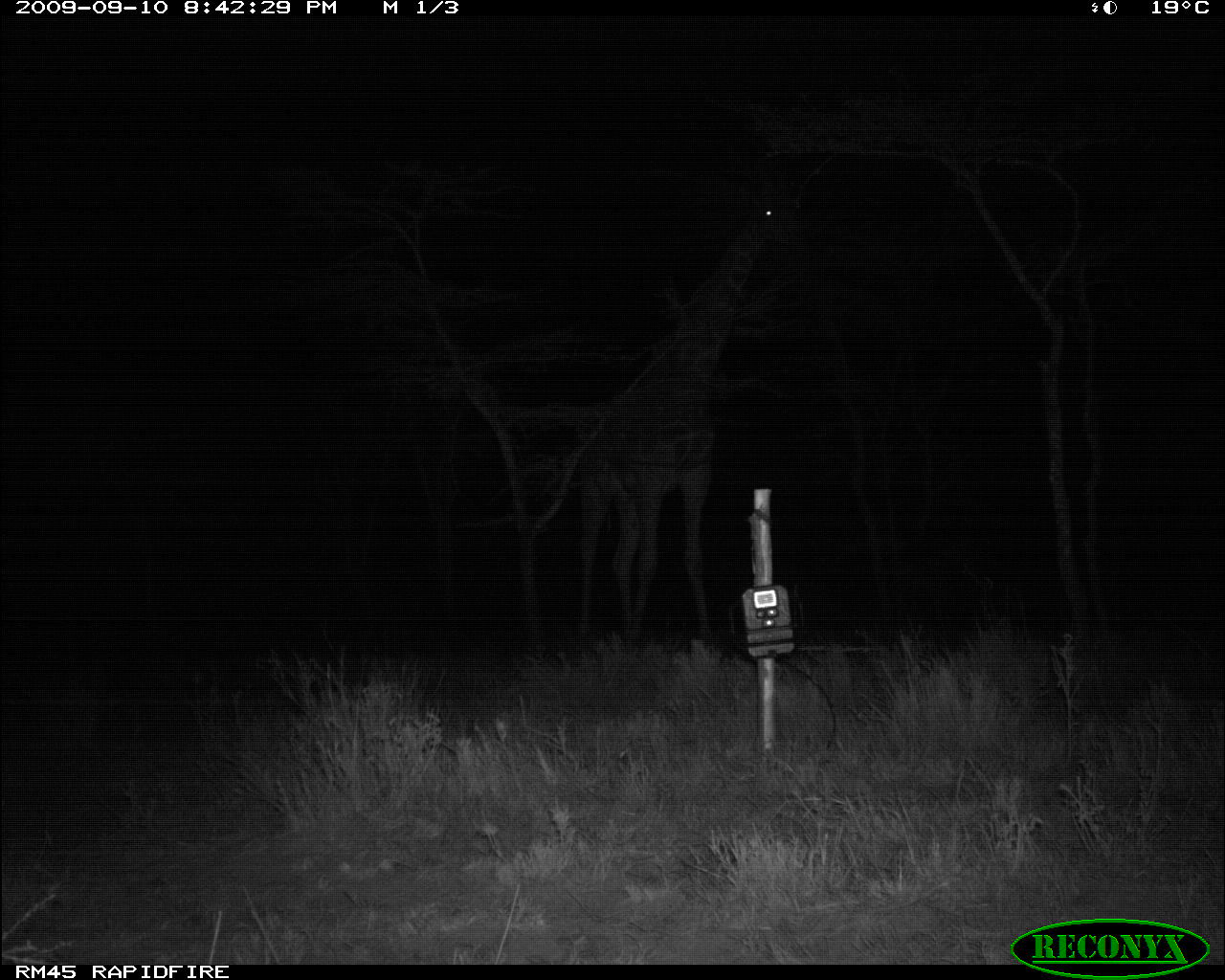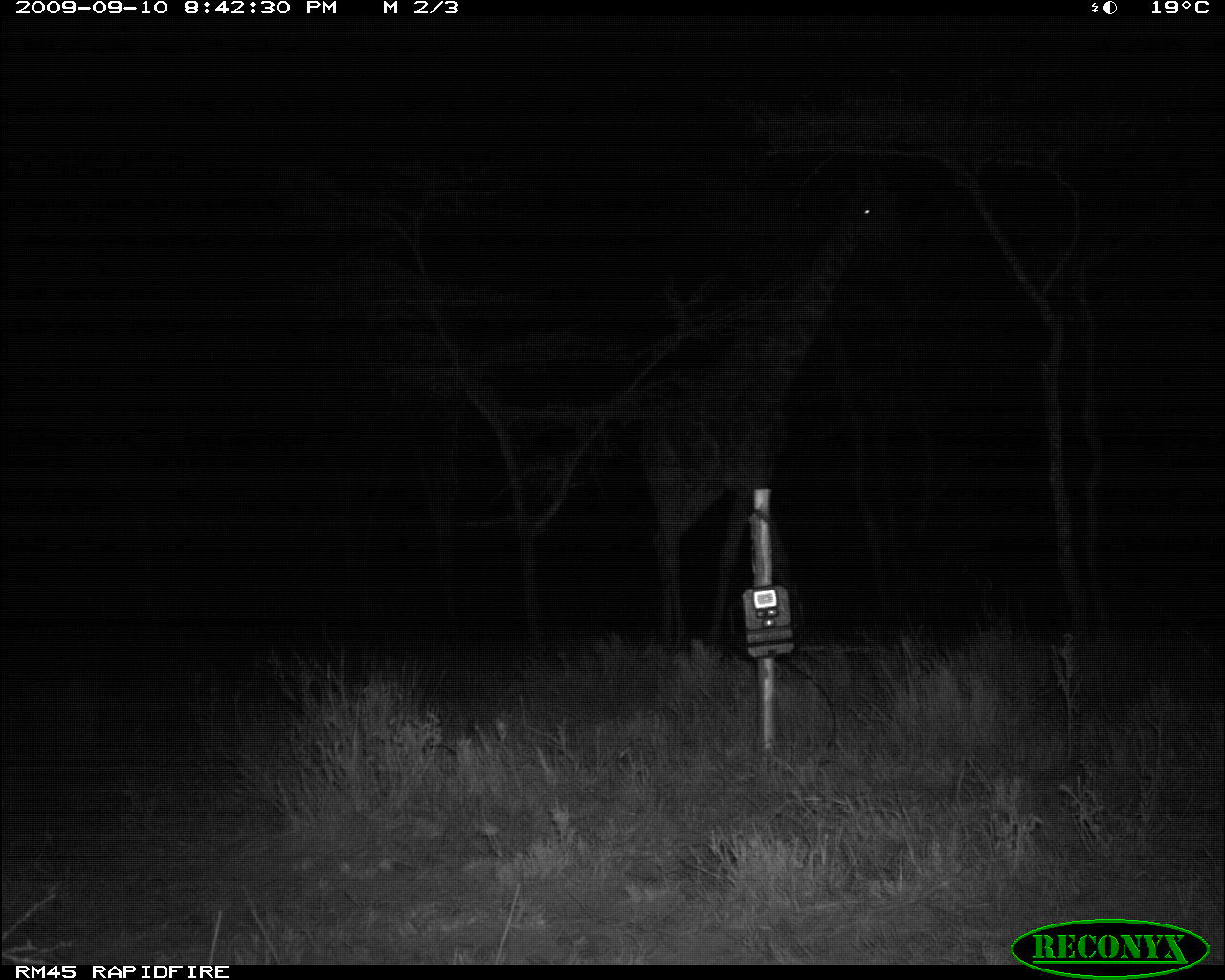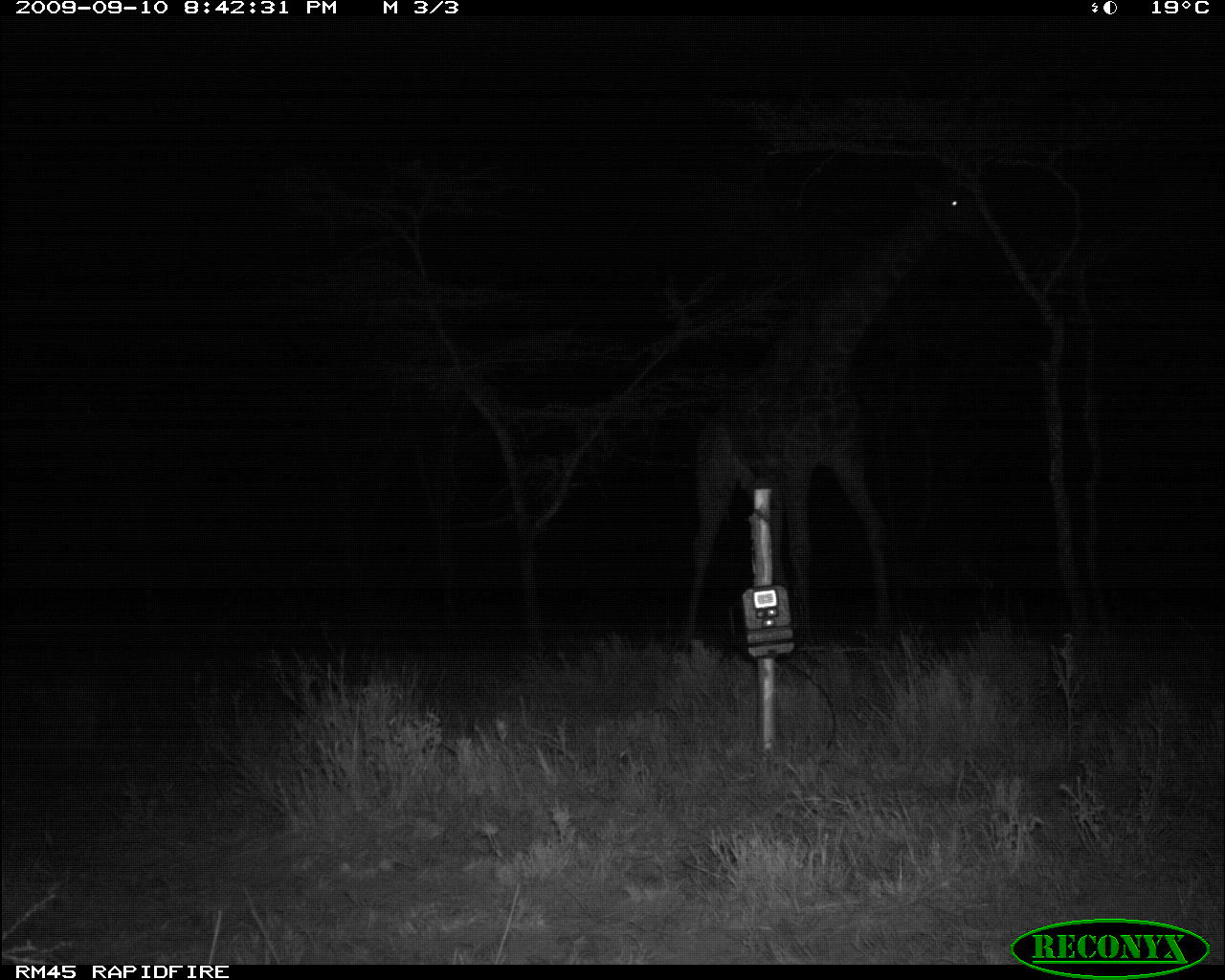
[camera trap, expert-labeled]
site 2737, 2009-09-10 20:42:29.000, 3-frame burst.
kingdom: Animalia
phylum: Chordata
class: Mammalia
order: Artiodactyla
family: Giraffidae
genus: Giraffa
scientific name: Giraffa camelopardalis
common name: giraffe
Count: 1.